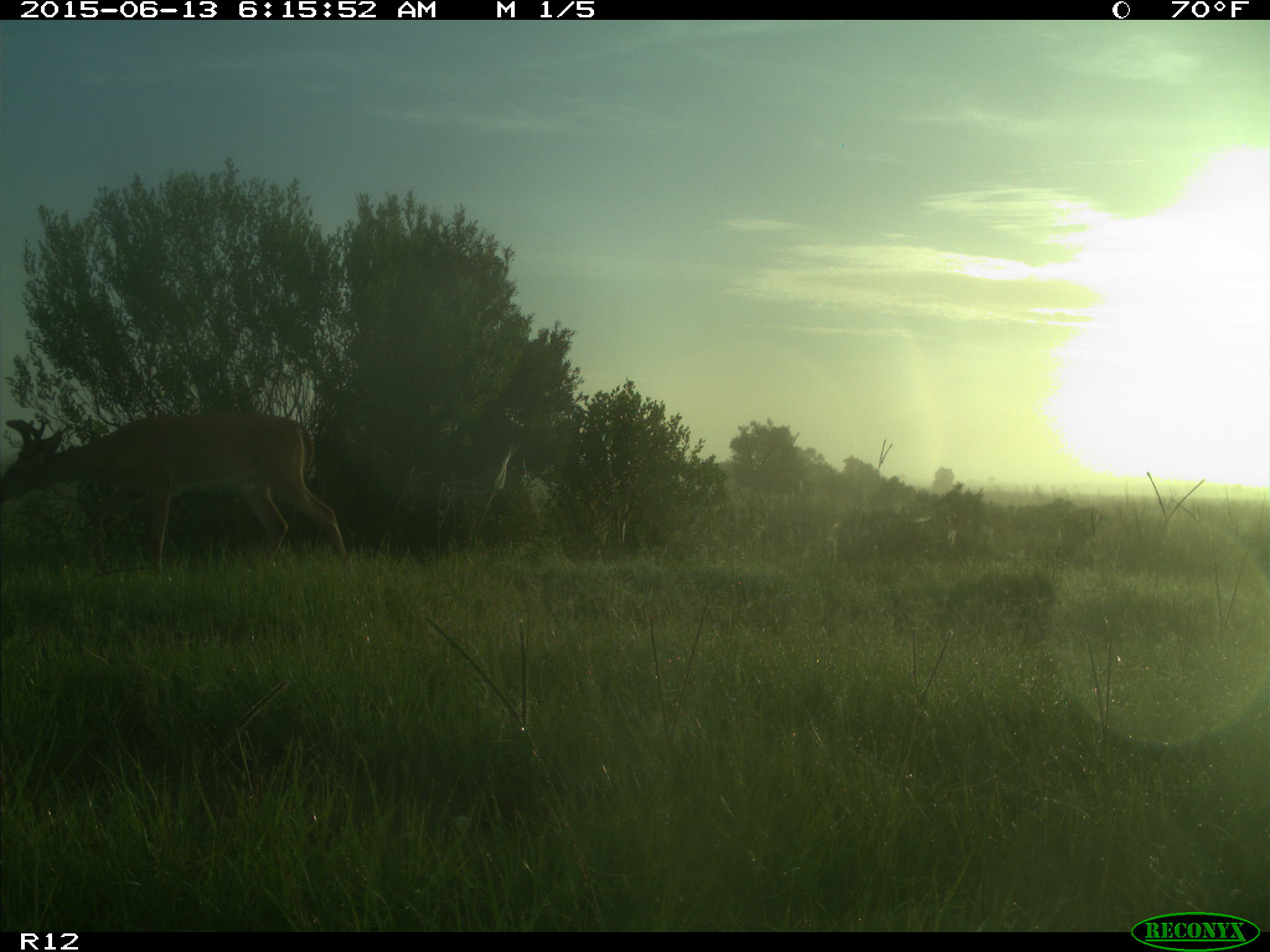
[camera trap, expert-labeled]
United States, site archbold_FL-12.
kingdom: Animalia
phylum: Chordata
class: Mammalia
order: Artiodactyla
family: Cervidae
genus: Odocoileus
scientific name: Odocoileus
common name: deer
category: unidentified deer